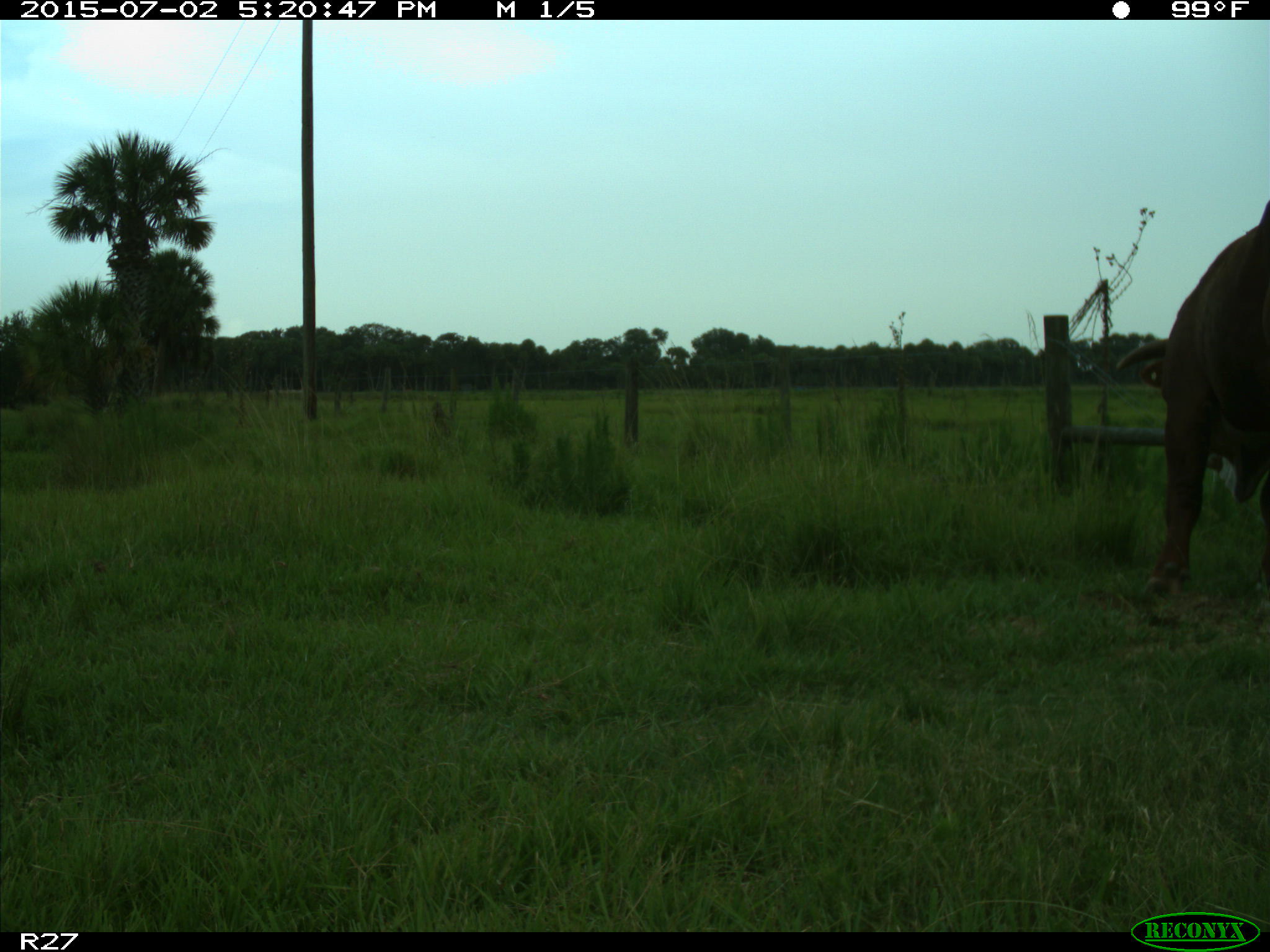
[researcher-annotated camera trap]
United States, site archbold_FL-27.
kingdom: Animalia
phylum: Chordata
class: Mammalia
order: Artiodactyla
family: Bovidae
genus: Bos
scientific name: Bos taurus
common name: domestic cow